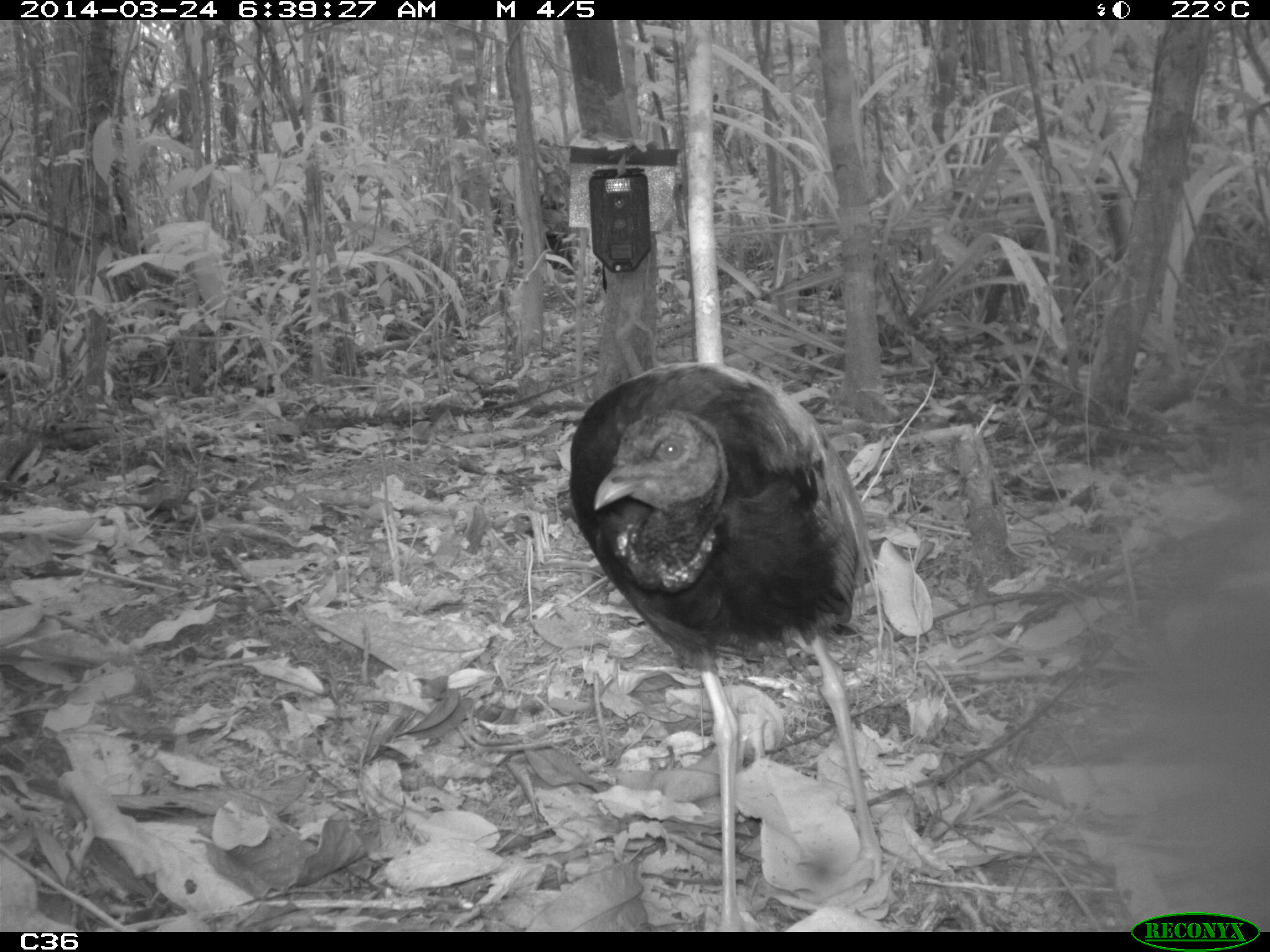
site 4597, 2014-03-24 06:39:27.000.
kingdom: Animalia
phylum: Chordata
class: Aves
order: Gruiformes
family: Psophiidae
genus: Psophia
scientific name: Psophia crepitans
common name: gray-winged trumpeter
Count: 9.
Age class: adult.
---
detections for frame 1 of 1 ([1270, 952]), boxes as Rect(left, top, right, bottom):
psophia crepitans: Rect(566, 360, 883, 930)